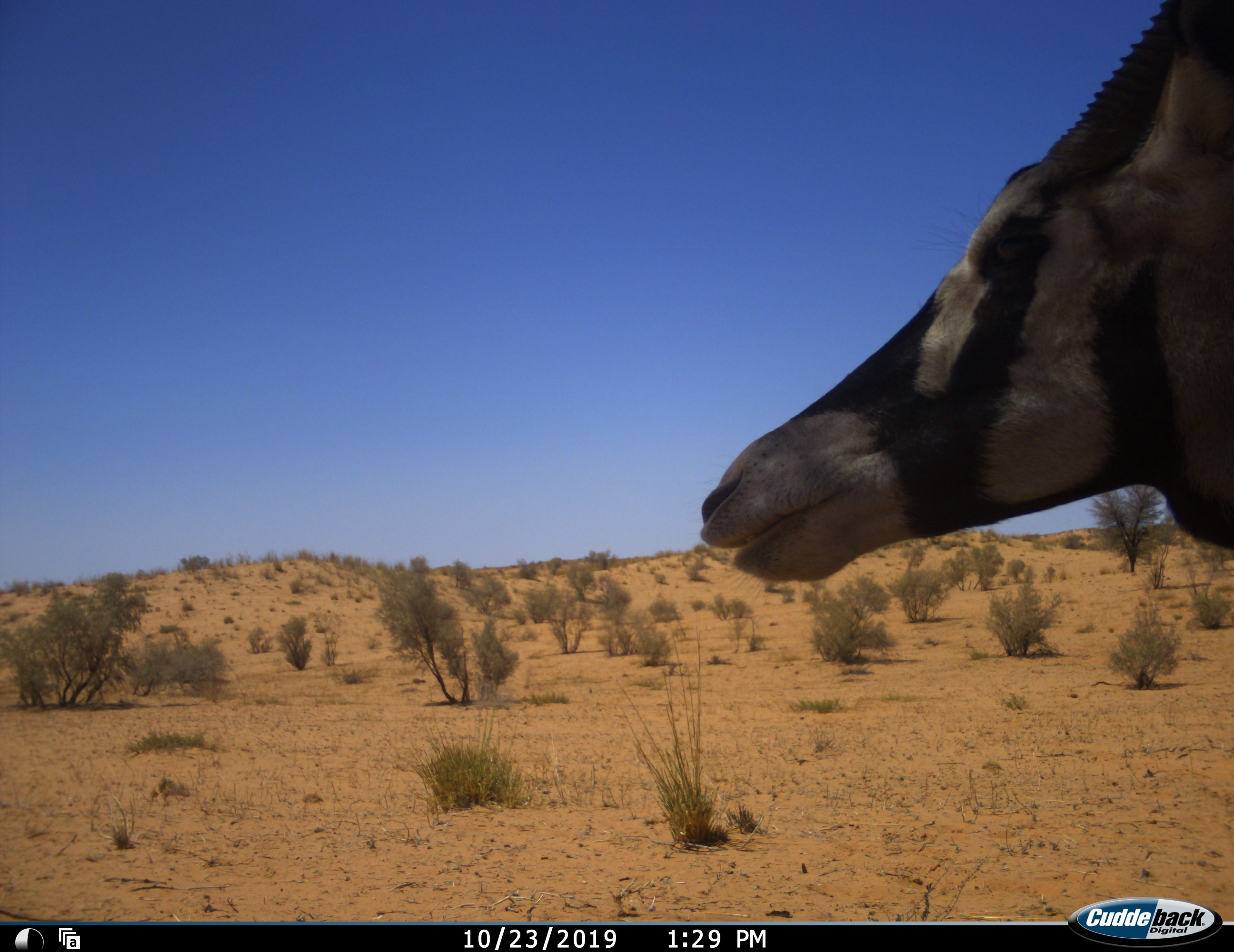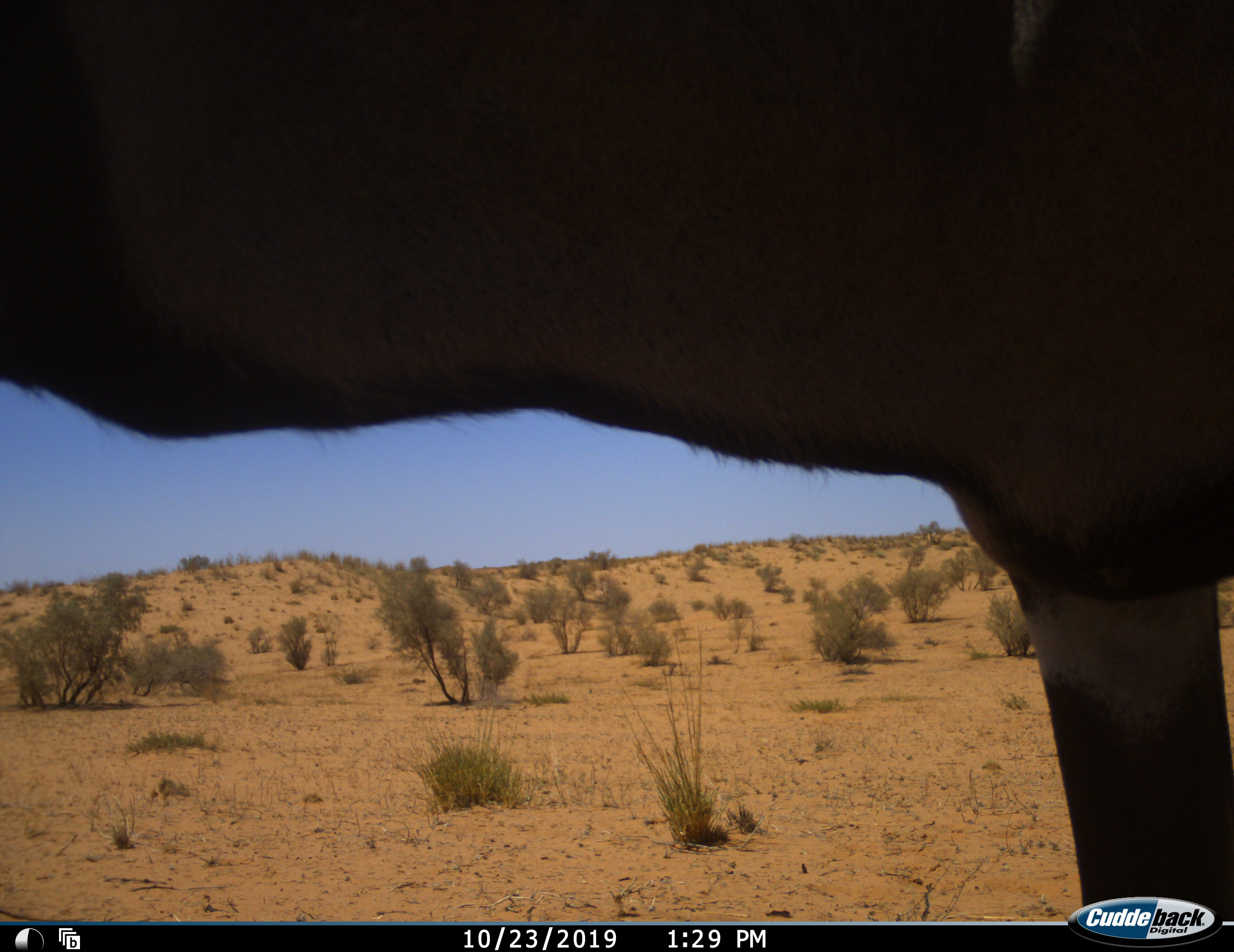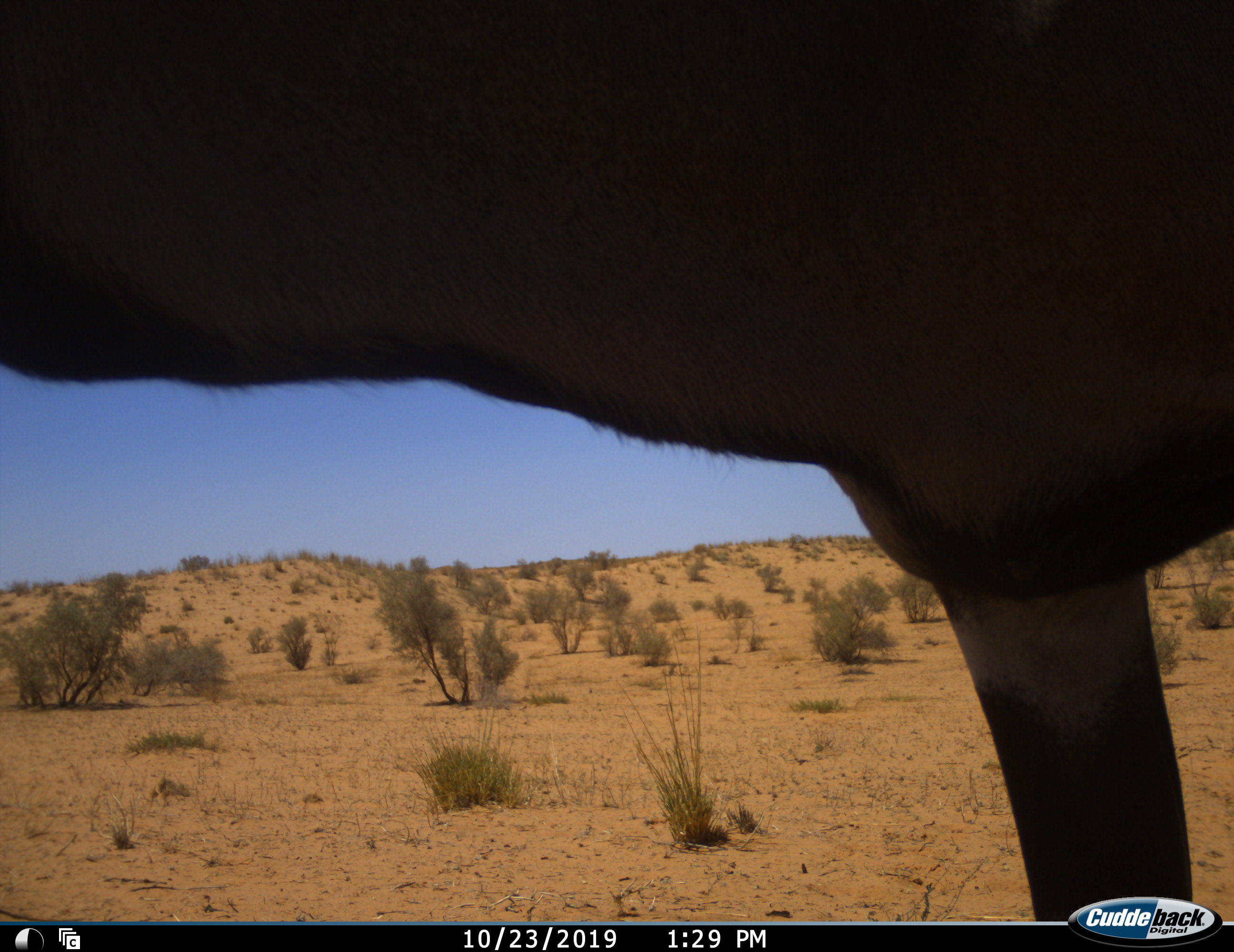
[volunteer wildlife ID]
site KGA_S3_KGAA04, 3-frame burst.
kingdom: Animalia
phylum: Chordata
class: Mammalia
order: Artiodactyla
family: Bovidae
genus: Oryx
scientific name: Oryx gazella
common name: gemsbok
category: oryx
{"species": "oryx (gemsbok) (Oryx gazella)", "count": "1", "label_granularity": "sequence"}